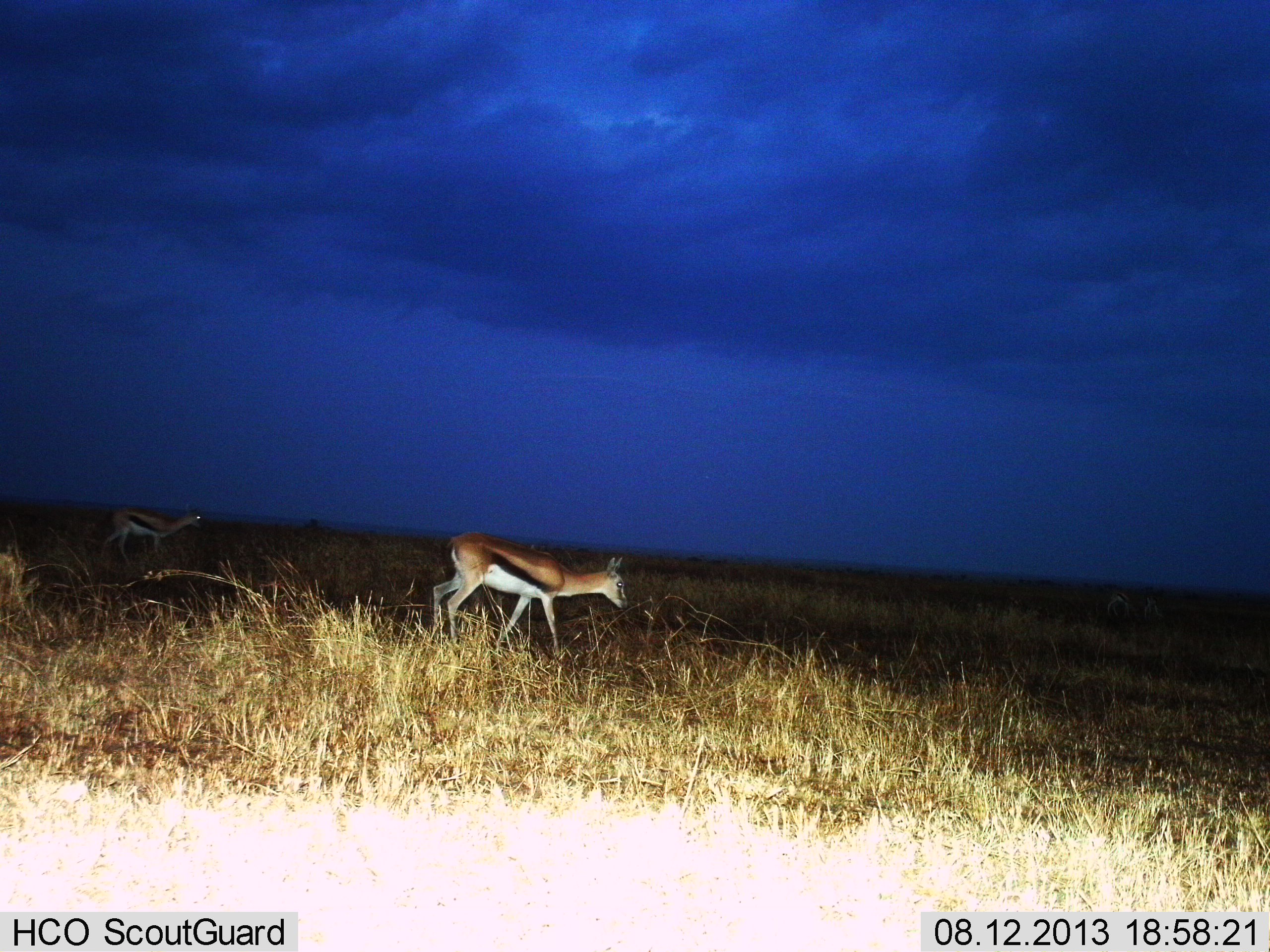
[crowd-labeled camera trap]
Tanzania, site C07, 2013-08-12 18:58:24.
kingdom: Animalia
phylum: Chordata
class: Mammalia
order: Artiodactyla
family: Bovidae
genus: Eudorcas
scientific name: Eudorcas thomsonii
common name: thomson's gazelle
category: gazellethomsons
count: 2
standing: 14%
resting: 0%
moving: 86%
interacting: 0%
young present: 0%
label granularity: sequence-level